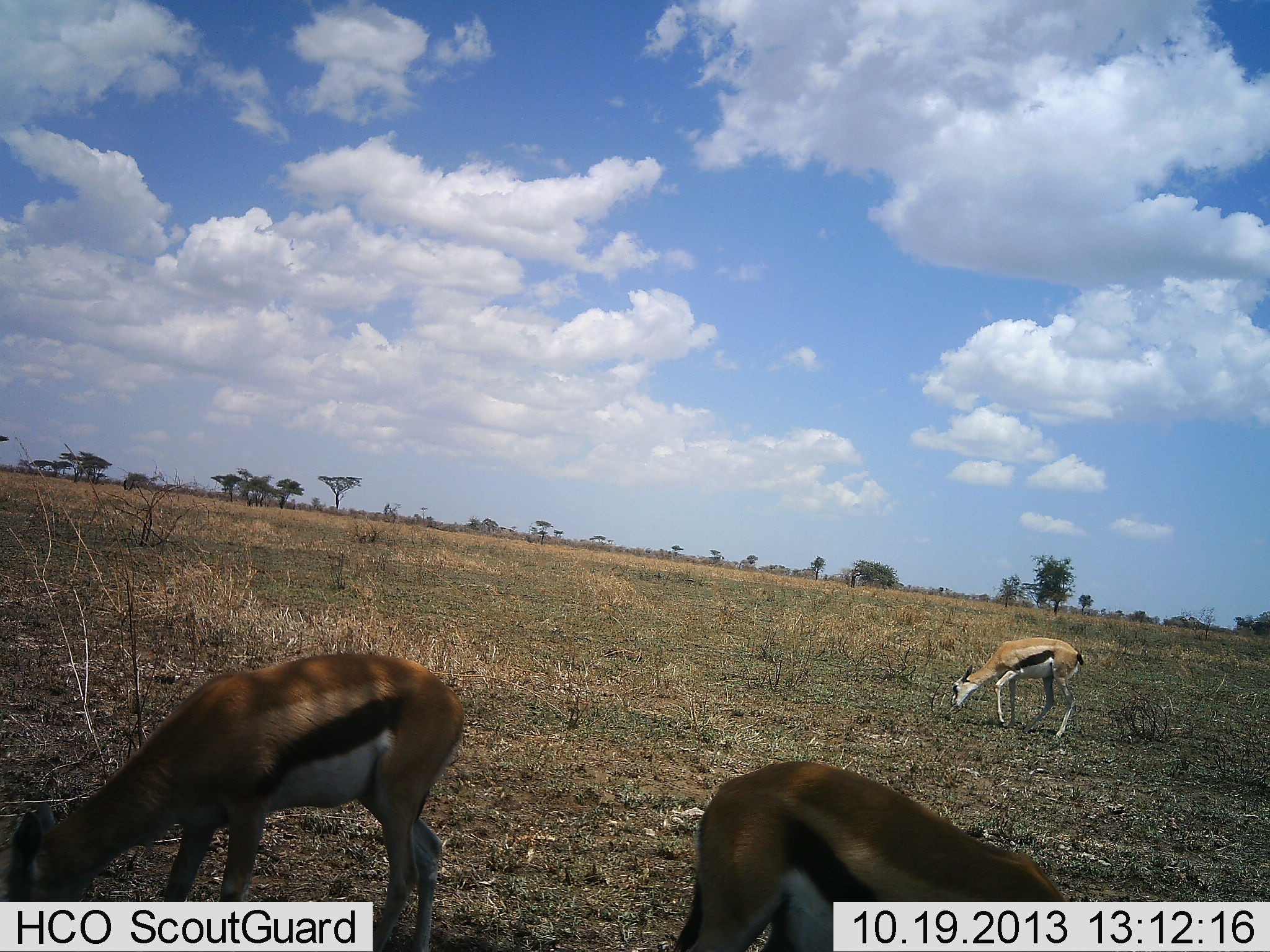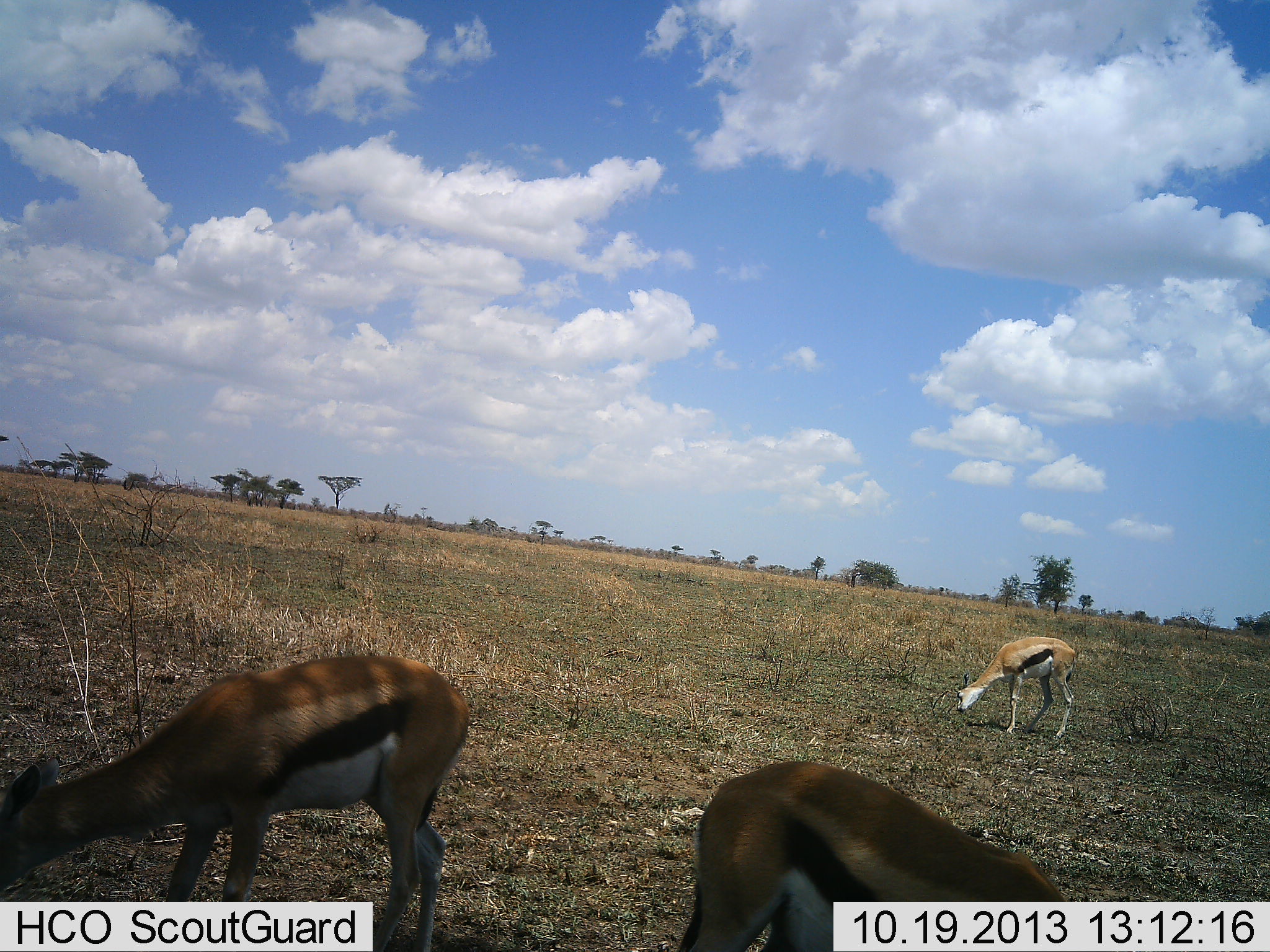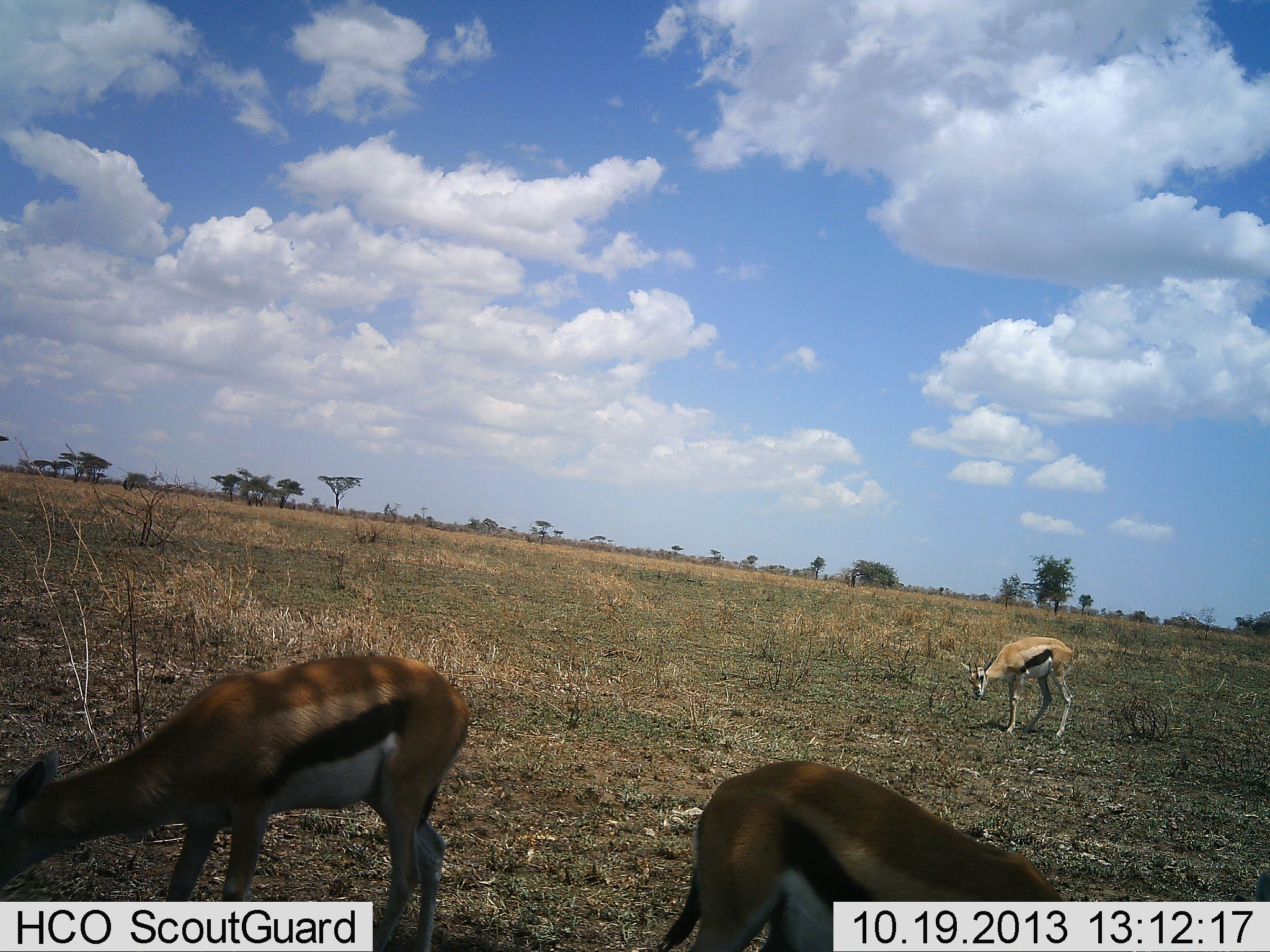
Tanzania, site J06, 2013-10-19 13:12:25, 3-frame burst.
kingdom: Animalia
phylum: Chordata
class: Mammalia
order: Artiodactyla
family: Bovidae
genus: Eudorcas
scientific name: Eudorcas thomsonii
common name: thomson's gazelle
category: gazellethomsons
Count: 3.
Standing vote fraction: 20%.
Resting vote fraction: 0%.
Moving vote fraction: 0%.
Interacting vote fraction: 0%.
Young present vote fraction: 0%.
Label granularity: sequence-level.